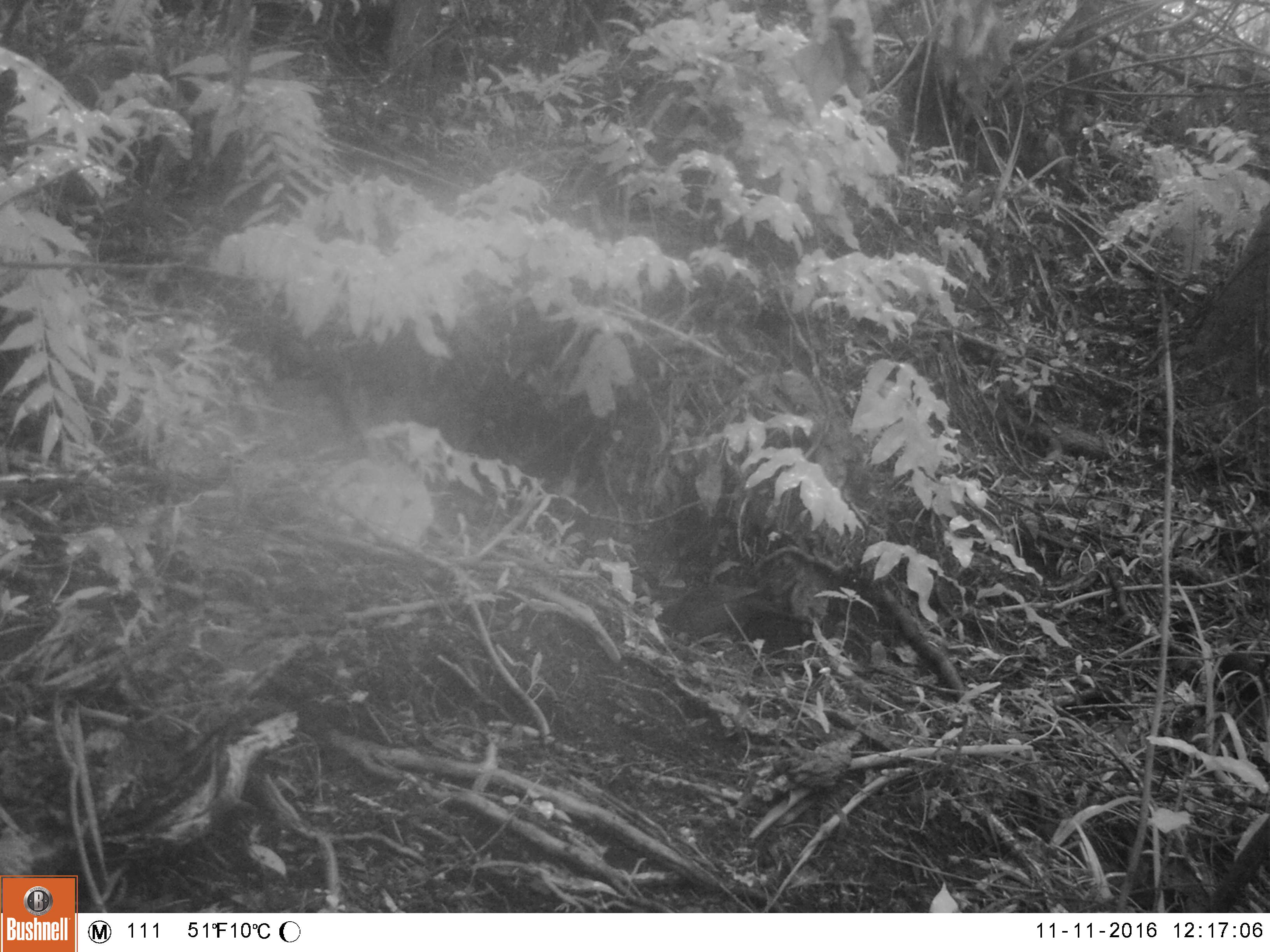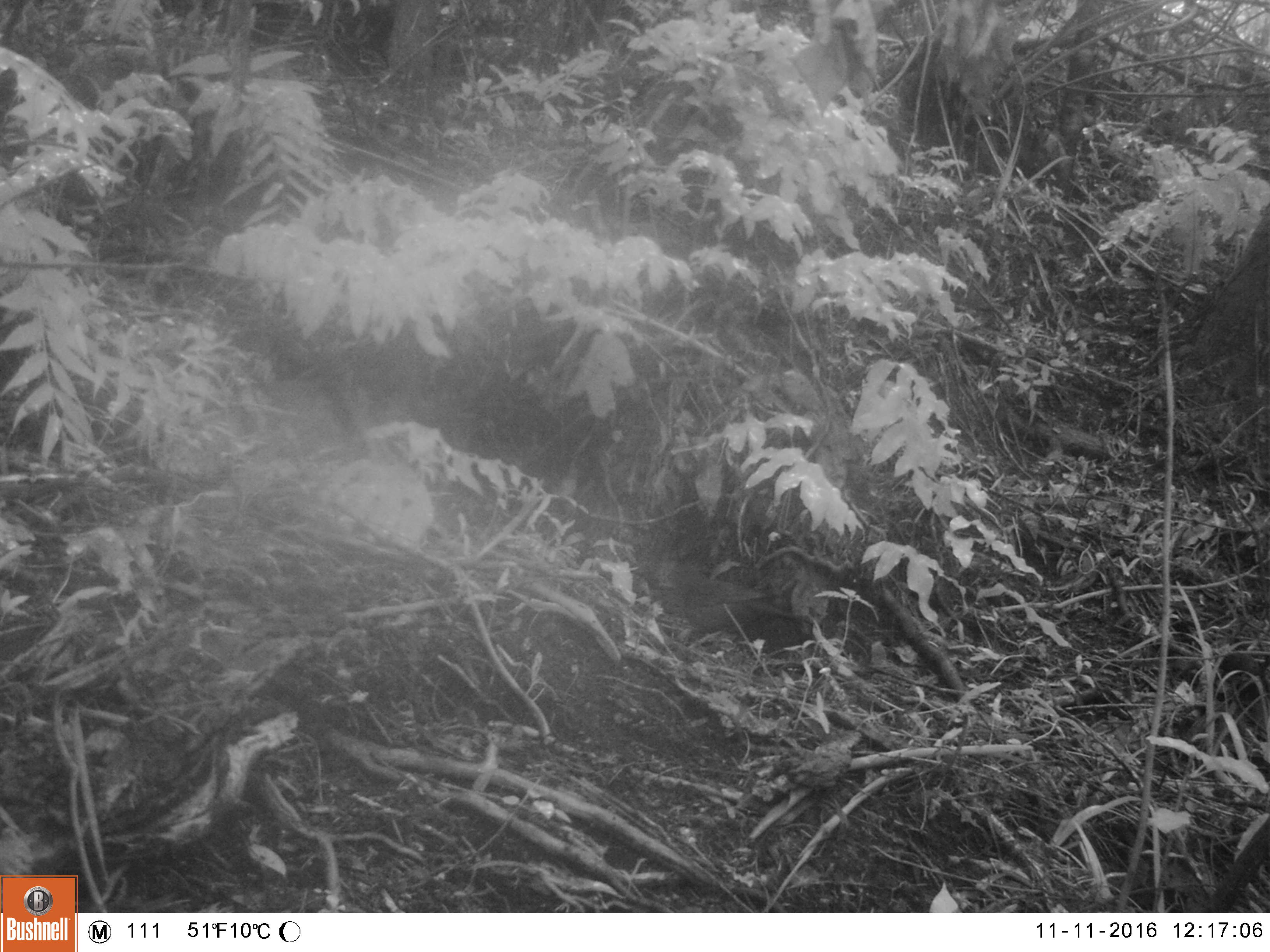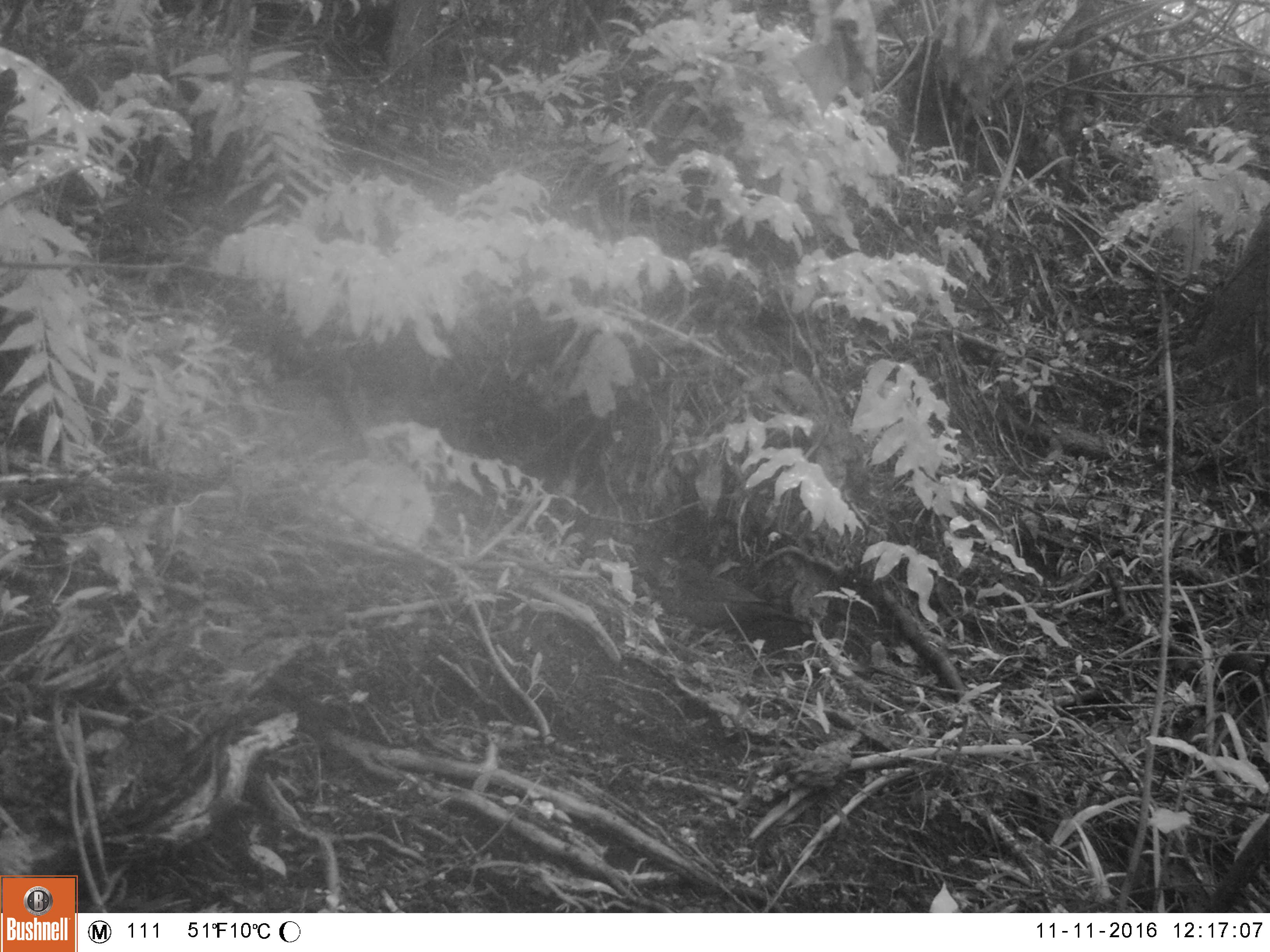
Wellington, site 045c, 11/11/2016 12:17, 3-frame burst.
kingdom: Animalia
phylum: Chordata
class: Aves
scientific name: Aves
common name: bird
Bird (Aves).